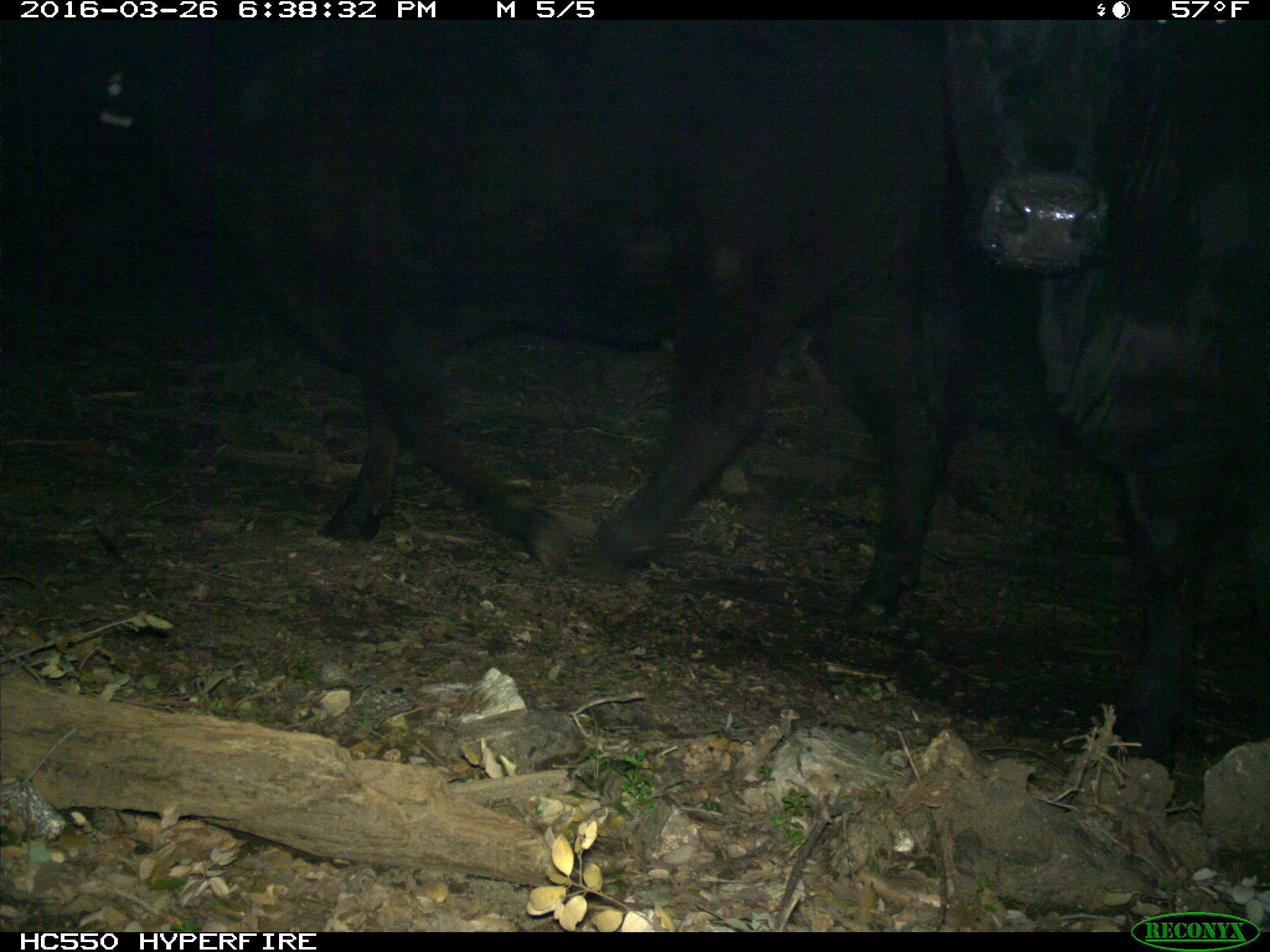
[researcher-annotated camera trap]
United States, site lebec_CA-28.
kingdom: Animalia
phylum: Chordata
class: Mammalia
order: Artiodactyla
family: Bovidae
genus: Bos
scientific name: Bos taurus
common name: domestic cow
Bos taurus (domestic cow).